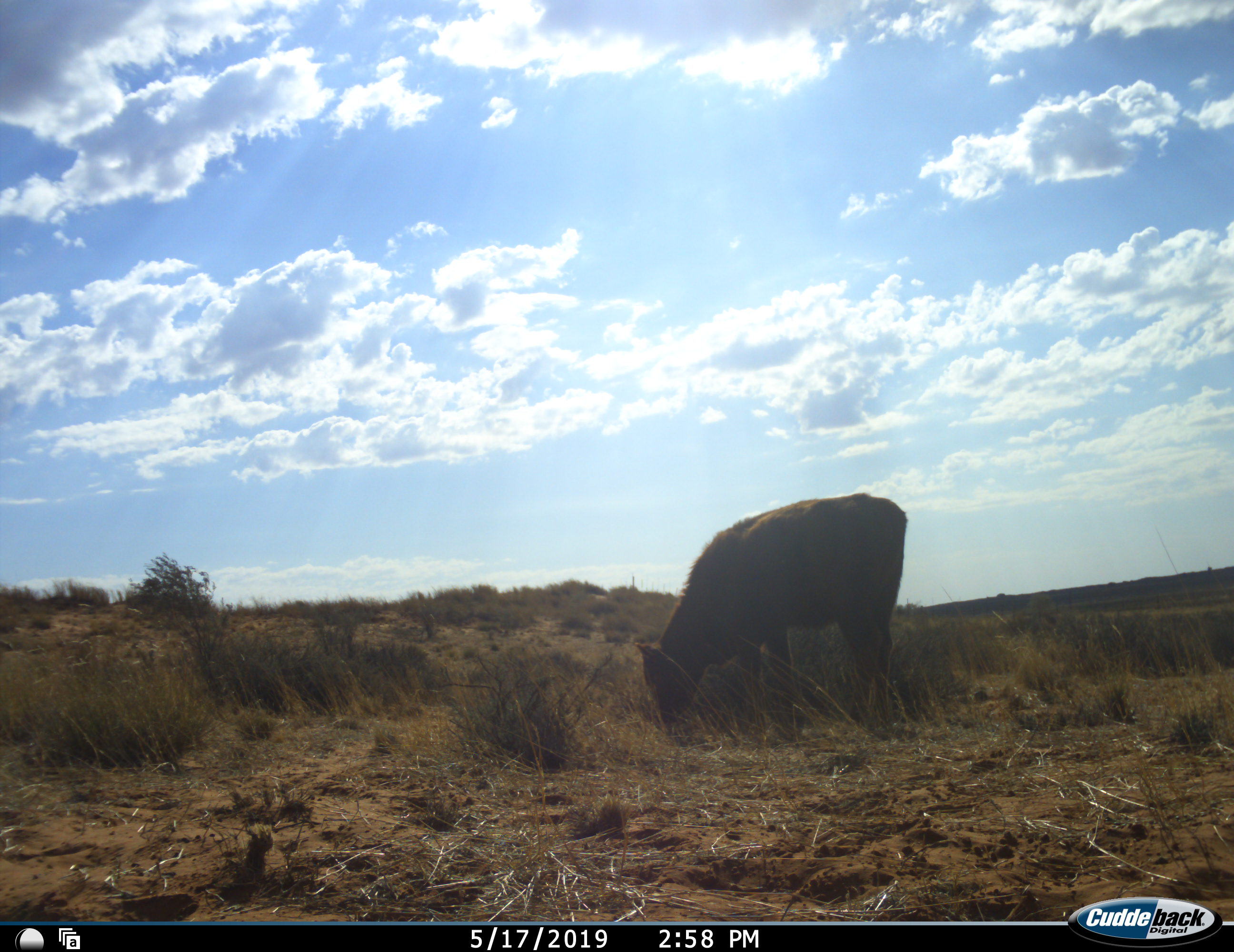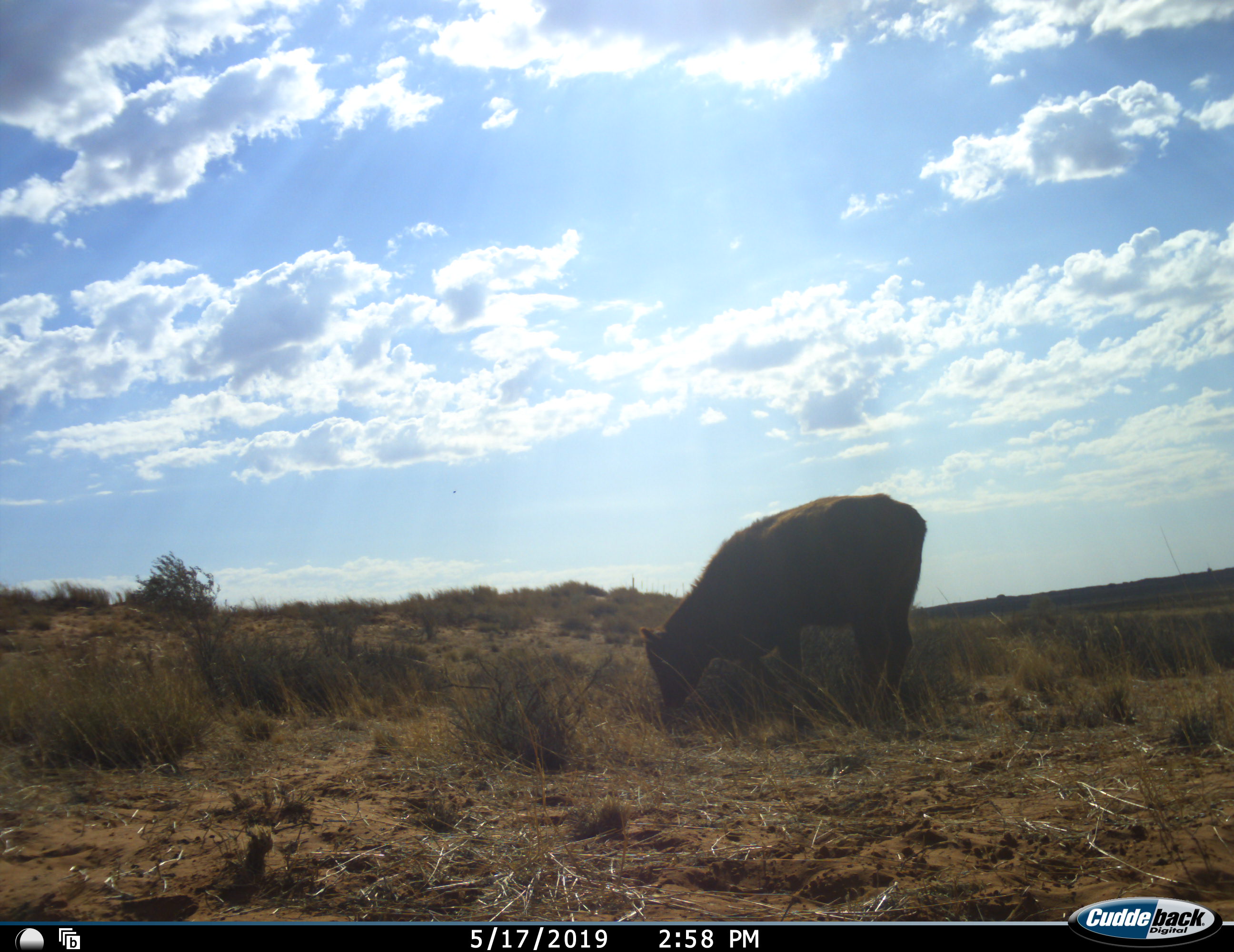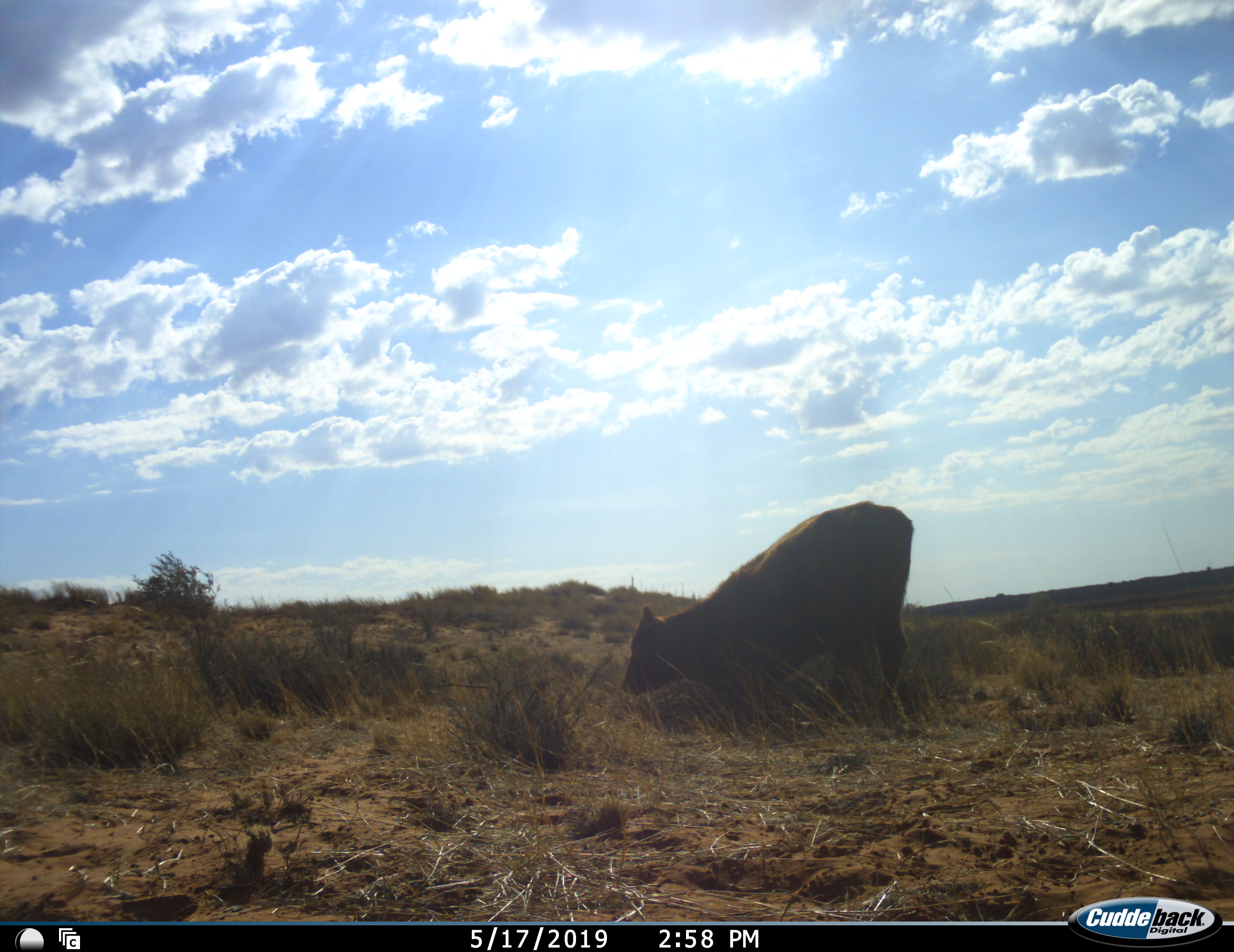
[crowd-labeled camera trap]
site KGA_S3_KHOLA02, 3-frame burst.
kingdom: Animalia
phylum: Chordata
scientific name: Vertebrata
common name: domestic animal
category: domesticanimal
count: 1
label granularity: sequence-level